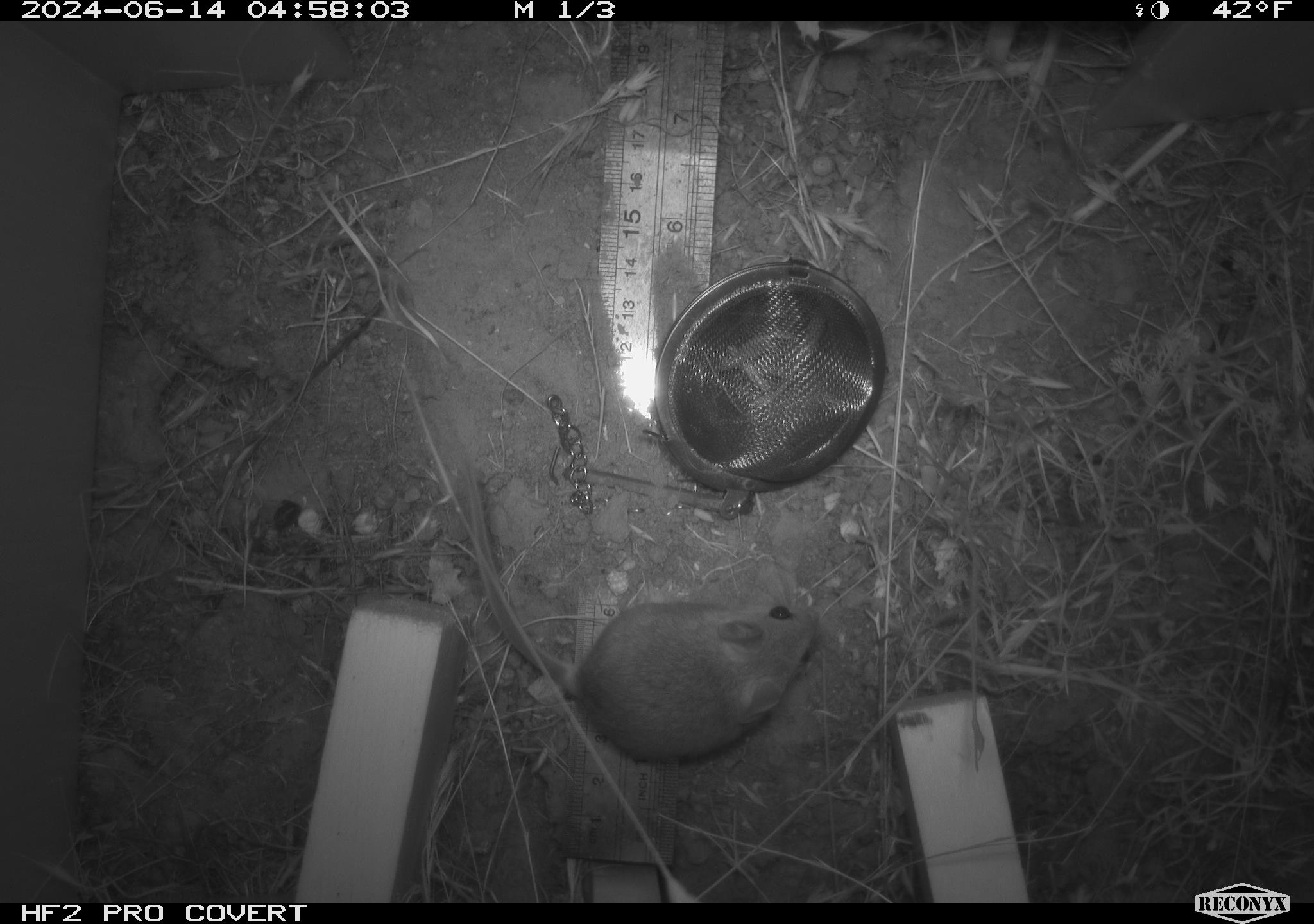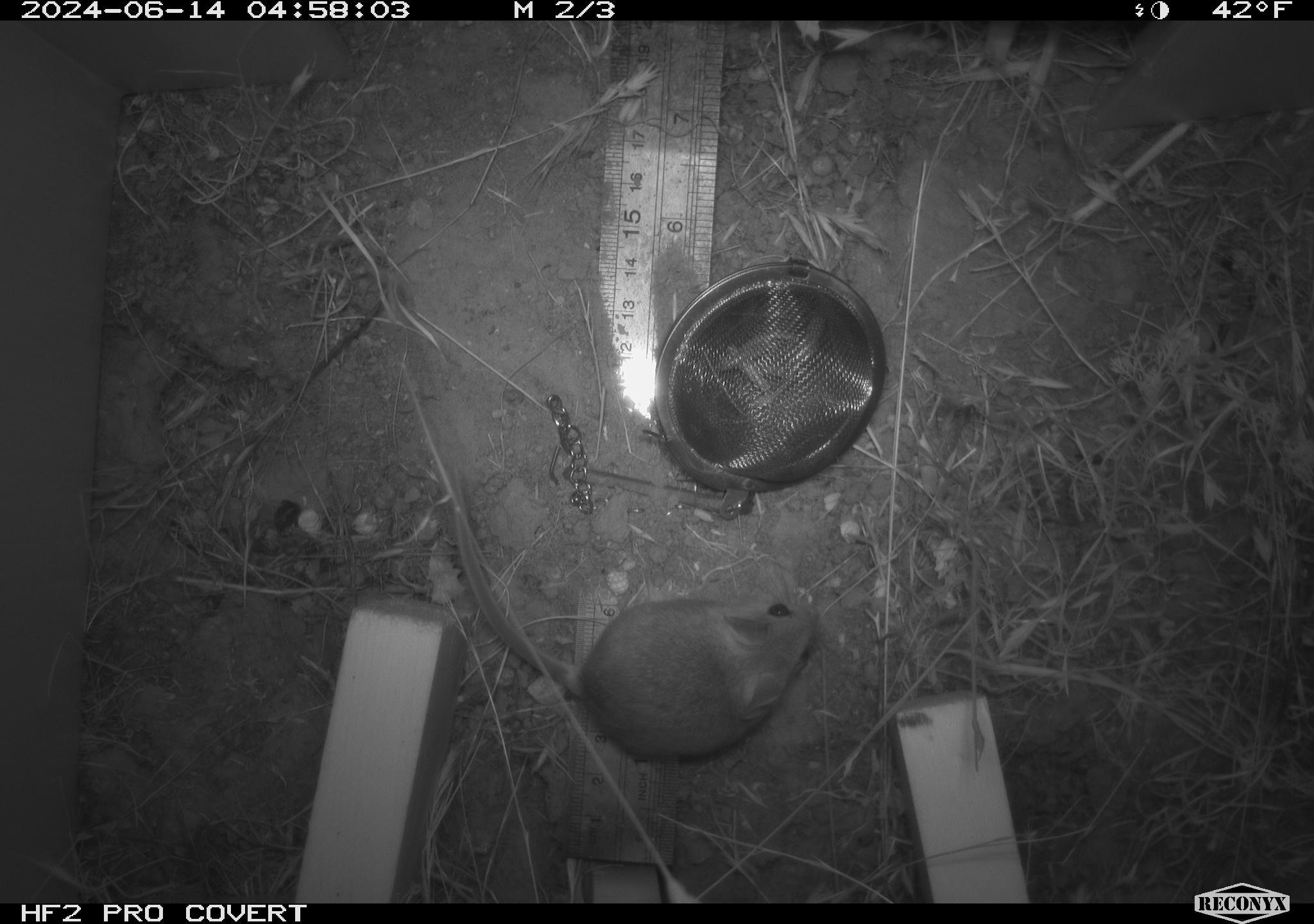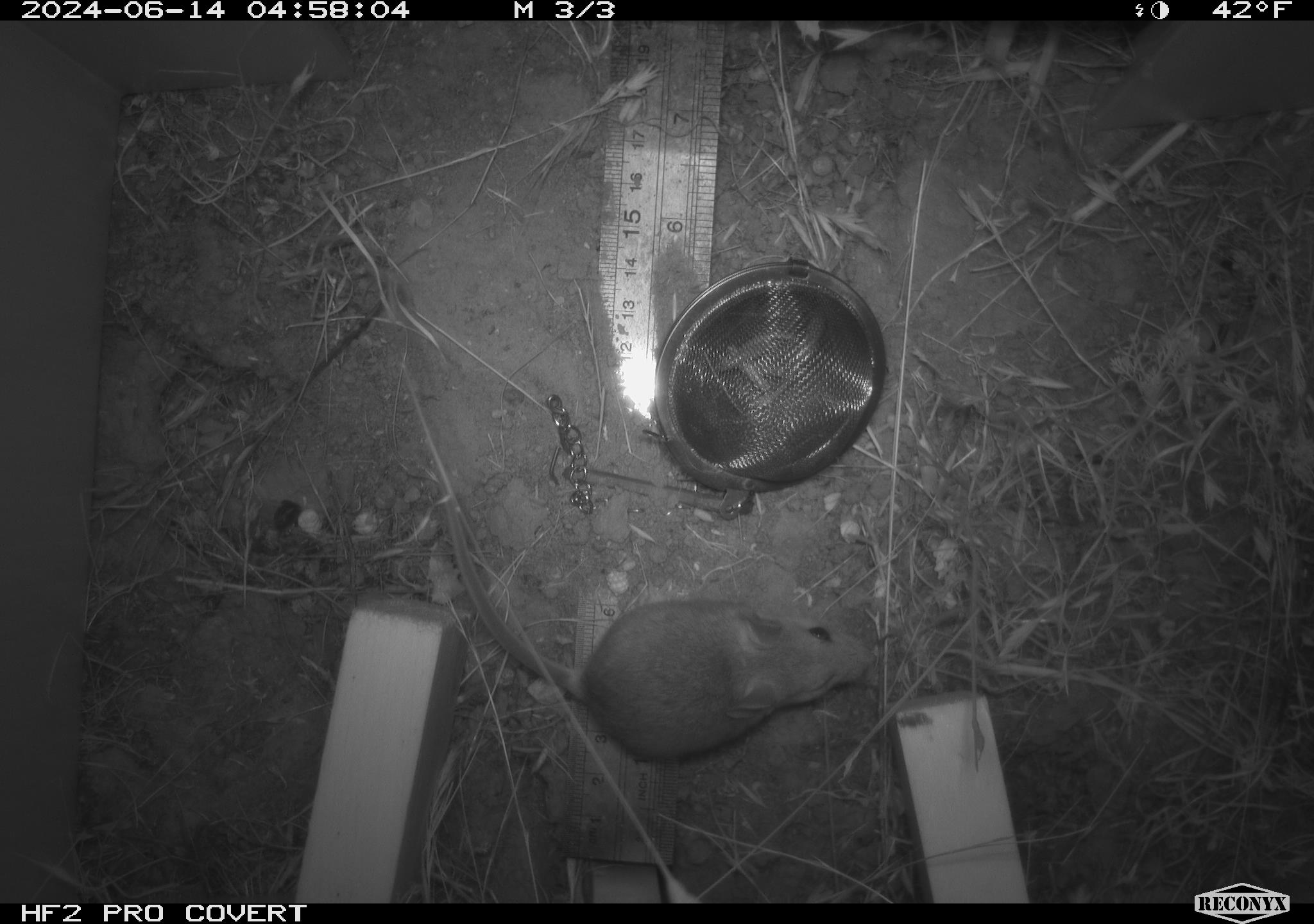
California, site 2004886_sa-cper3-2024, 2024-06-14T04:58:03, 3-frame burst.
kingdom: Animalia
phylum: Chordata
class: Mammalia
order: Rodentia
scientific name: Rodentia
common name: rodent